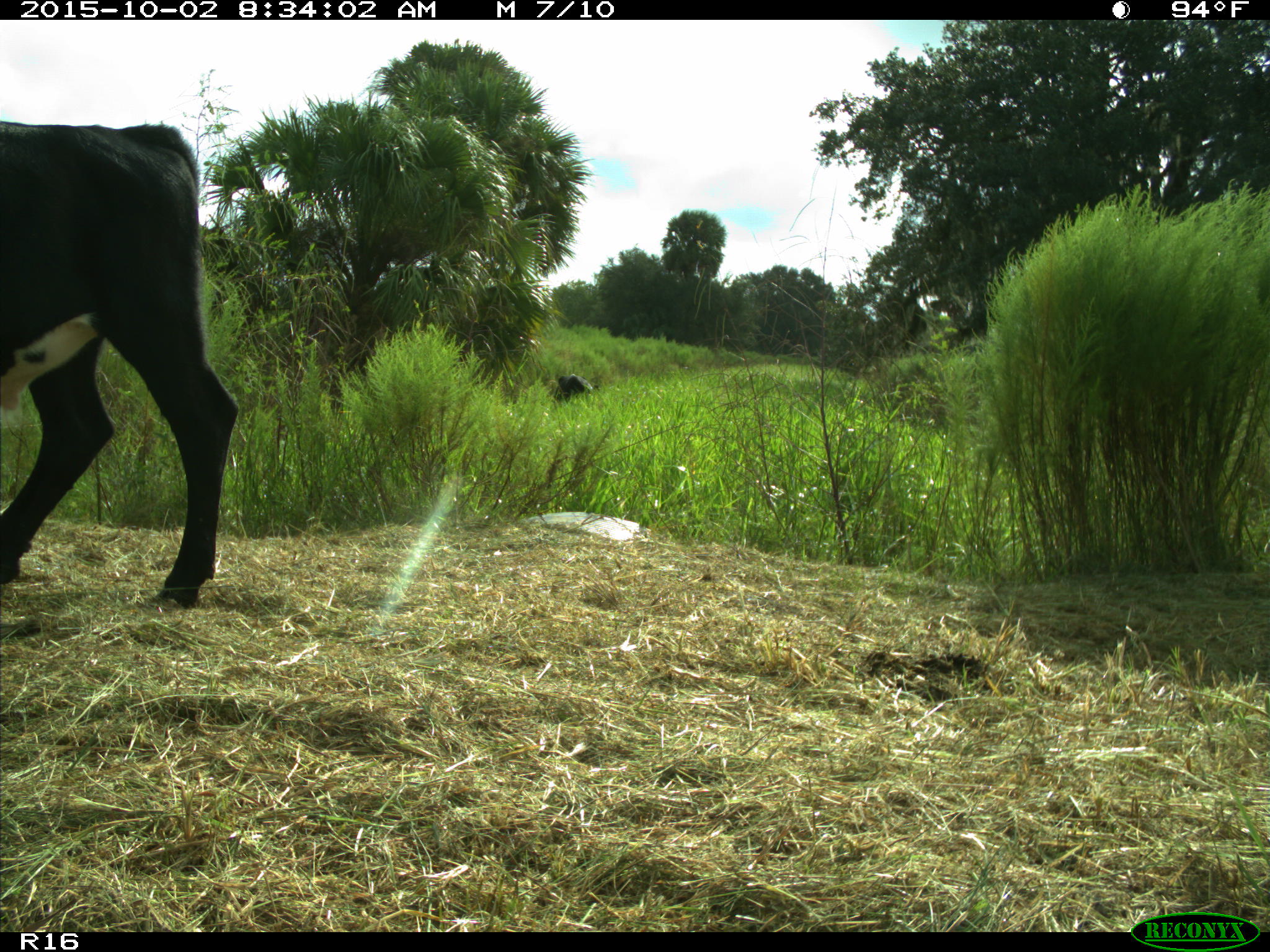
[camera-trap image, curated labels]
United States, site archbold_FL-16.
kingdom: Animalia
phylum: Chordata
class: Mammalia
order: Artiodactyla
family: Bovidae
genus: Bos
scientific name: Bos taurus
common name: domestic cow